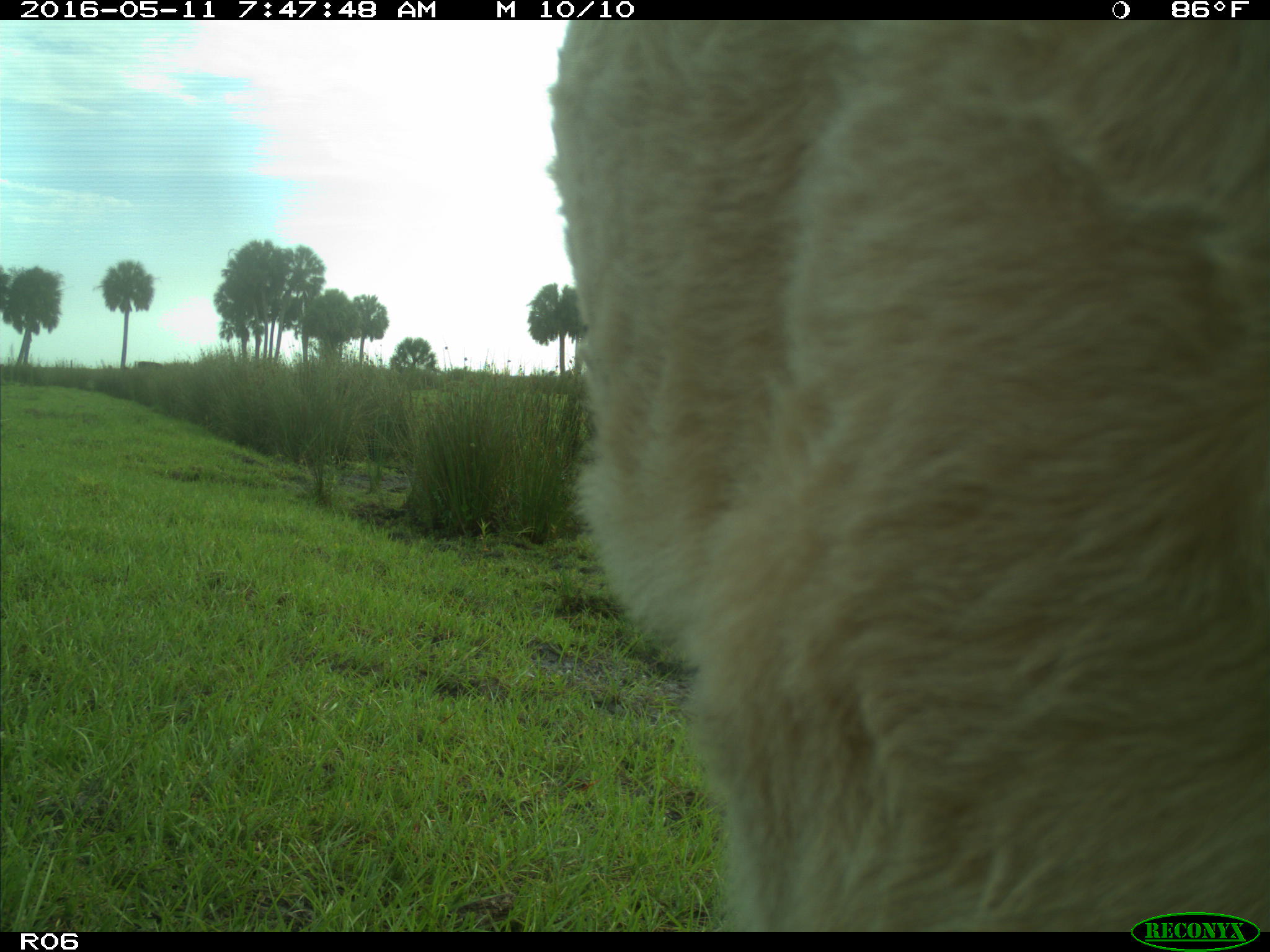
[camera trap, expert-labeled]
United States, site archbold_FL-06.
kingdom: Animalia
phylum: Chordata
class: Mammalia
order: Artiodactyla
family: Bovidae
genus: Bos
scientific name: Bos taurus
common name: domestic cow